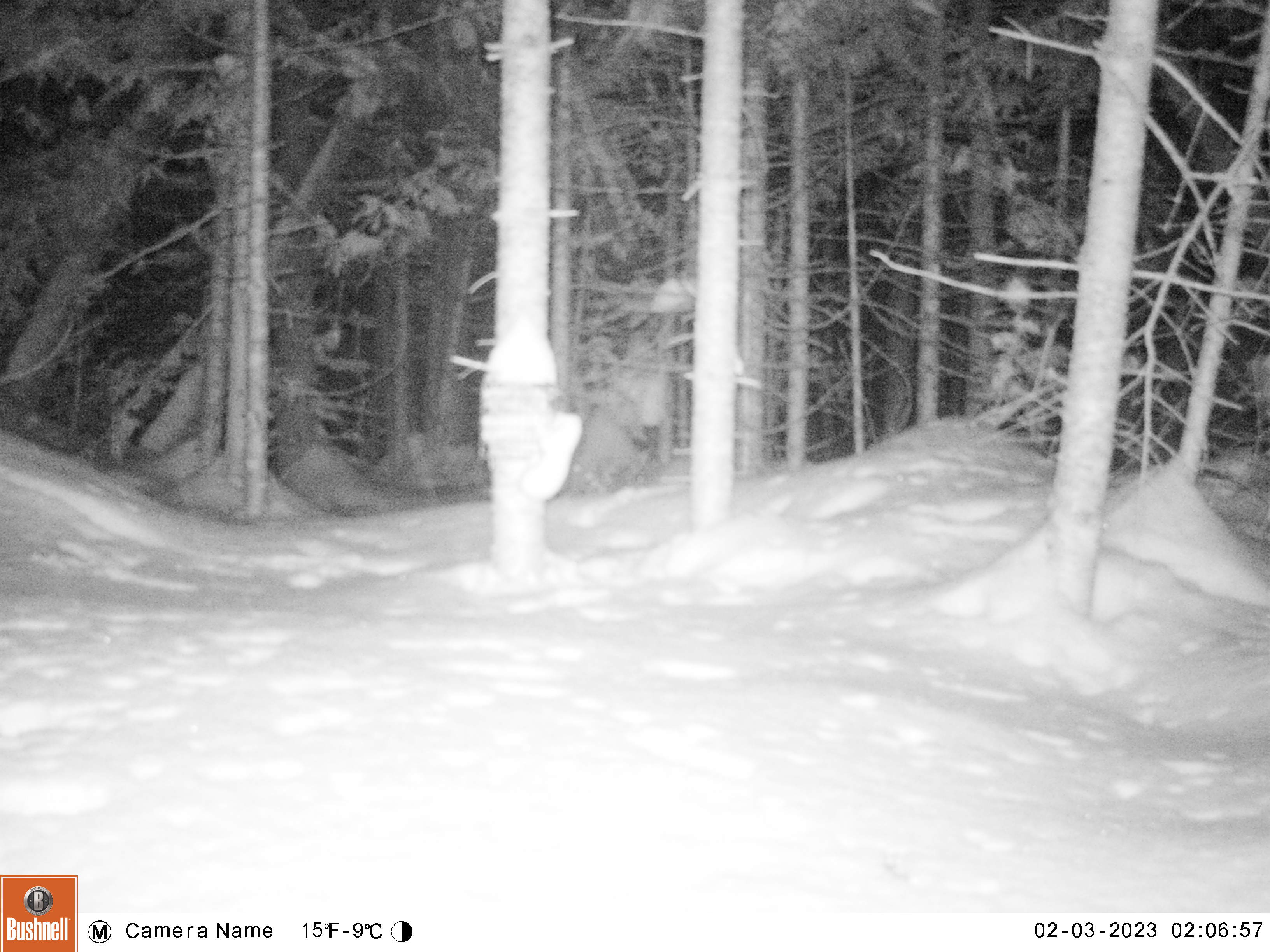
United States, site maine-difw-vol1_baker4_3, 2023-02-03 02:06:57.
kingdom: Animalia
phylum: Chordata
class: Mammalia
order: Carnivora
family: Mustelidae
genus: Mustela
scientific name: Mustela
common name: weasel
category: weasel sp.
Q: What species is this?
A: Weasel sp. (weasel) (Mustela).